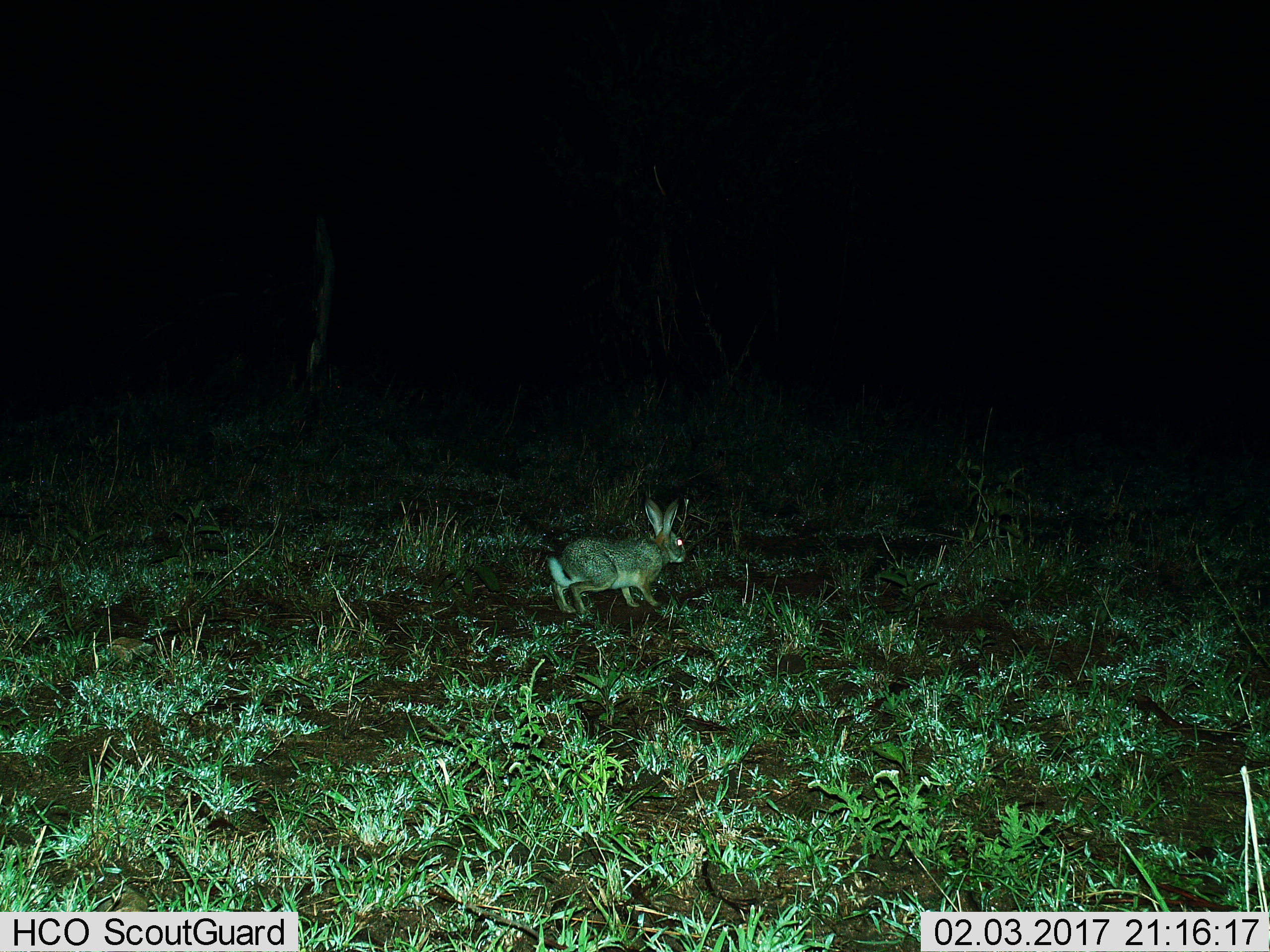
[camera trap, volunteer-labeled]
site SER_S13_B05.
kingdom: Animalia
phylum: Chordata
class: Mammalia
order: Lagomorpha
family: Leporidae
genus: Lepus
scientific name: Lepus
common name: hare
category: hareunknown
Hareunknown (hare) (Lepus), count 1. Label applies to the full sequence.